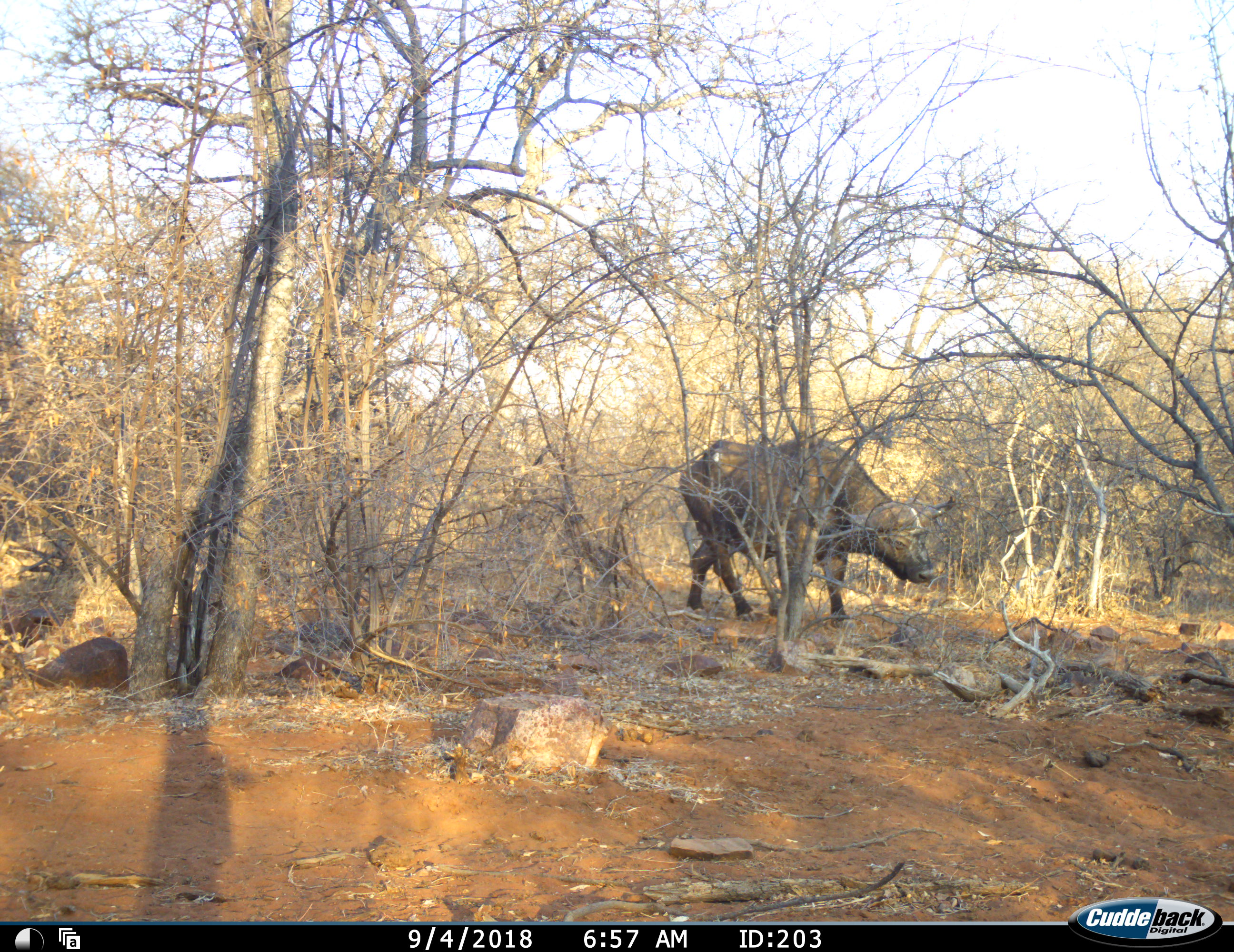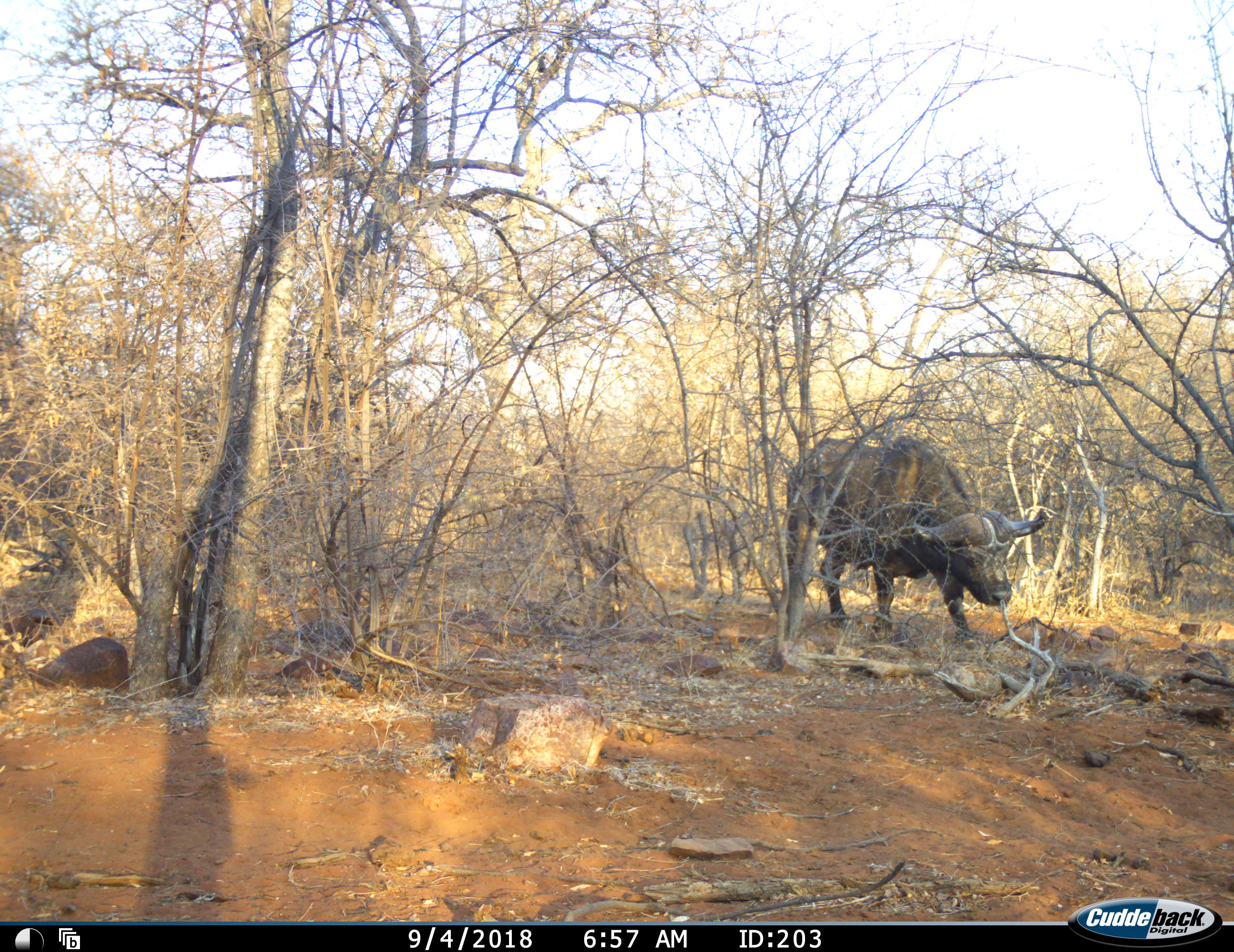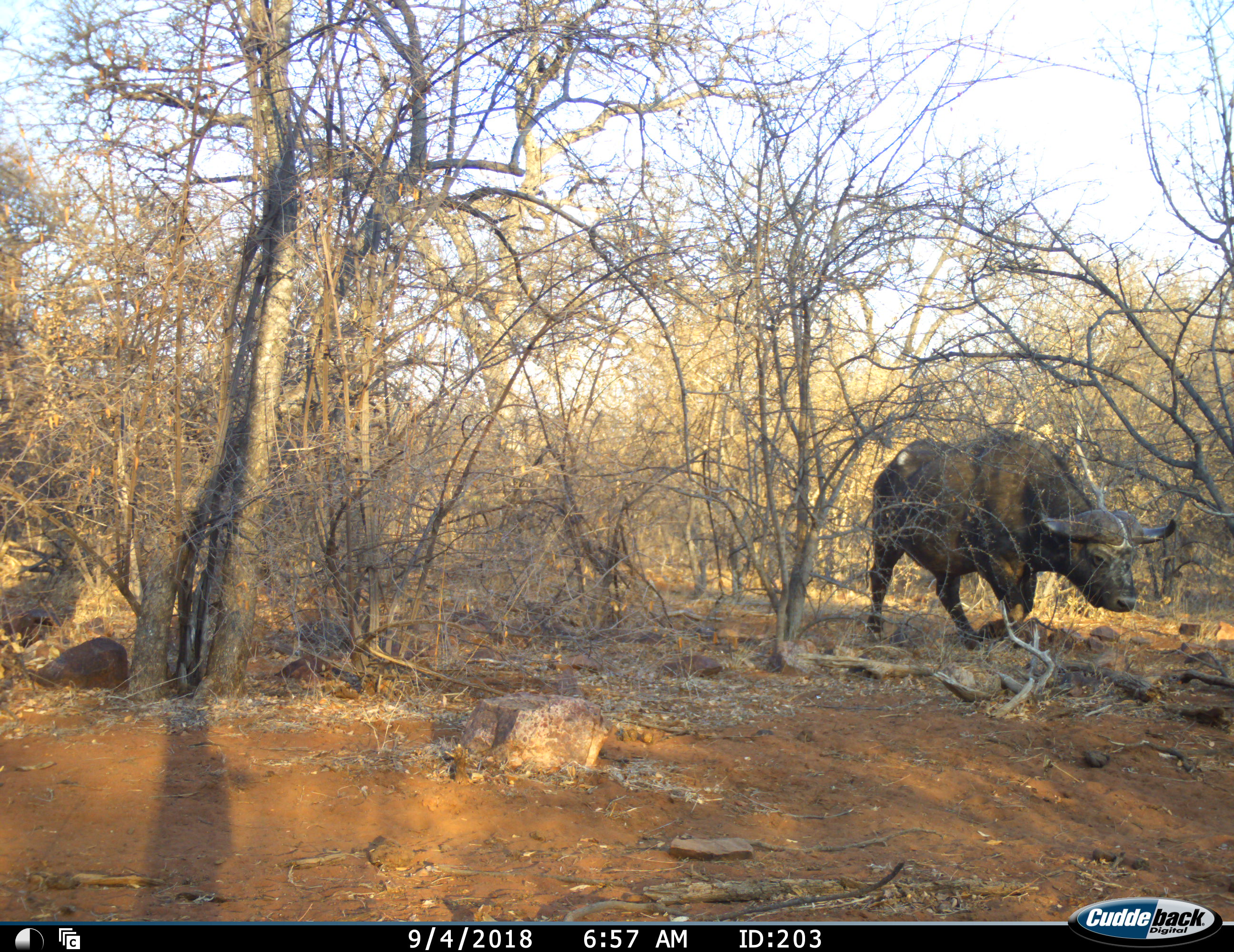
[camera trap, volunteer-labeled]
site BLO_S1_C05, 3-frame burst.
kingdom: Animalia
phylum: Chordata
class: Mammalia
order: Artiodactyla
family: Bovidae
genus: Syncerus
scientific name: Syncerus caffer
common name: african buffalo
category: buffalo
Buffalo (african buffalo) (Syncerus caffer), count 1. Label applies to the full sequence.